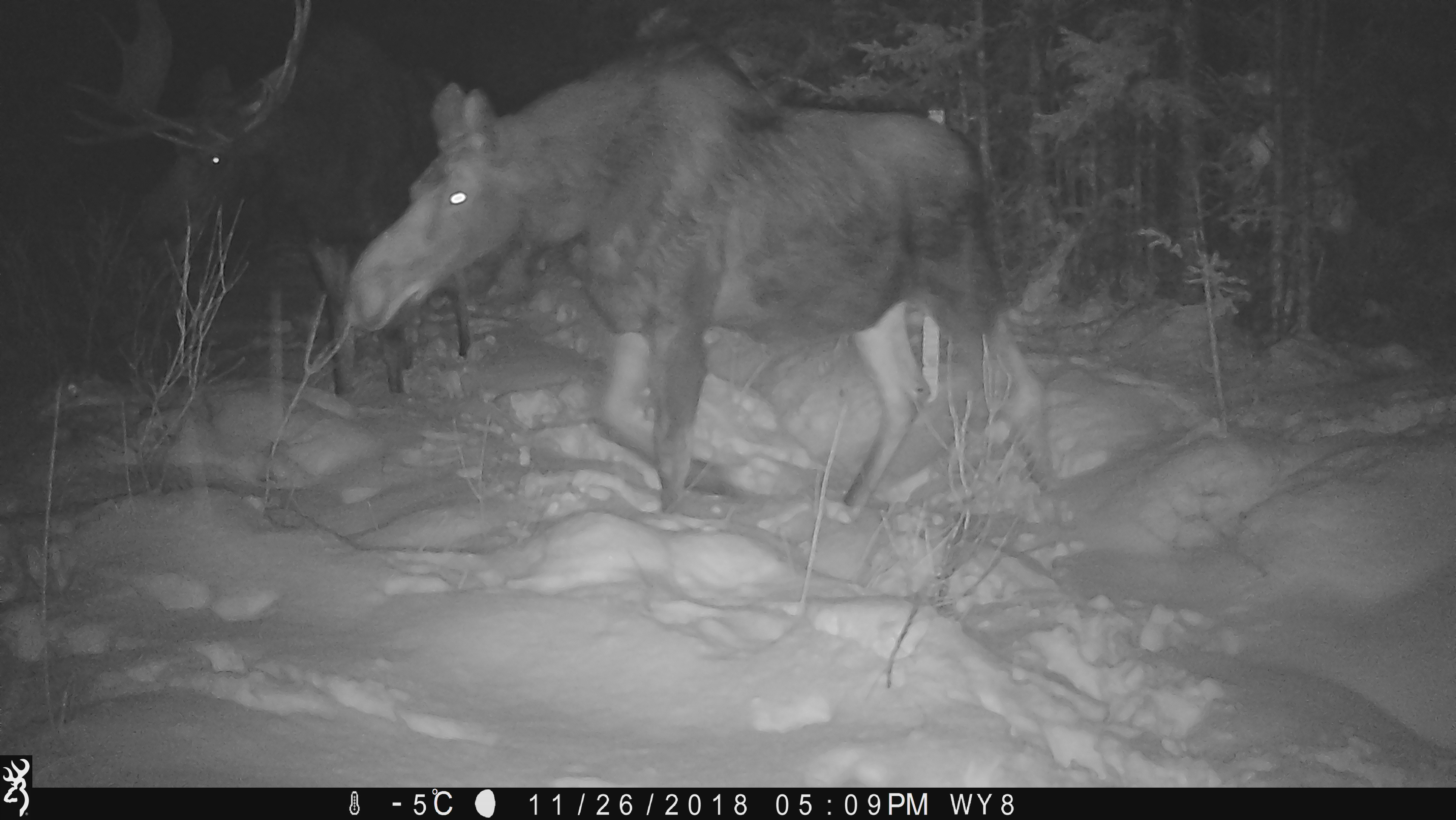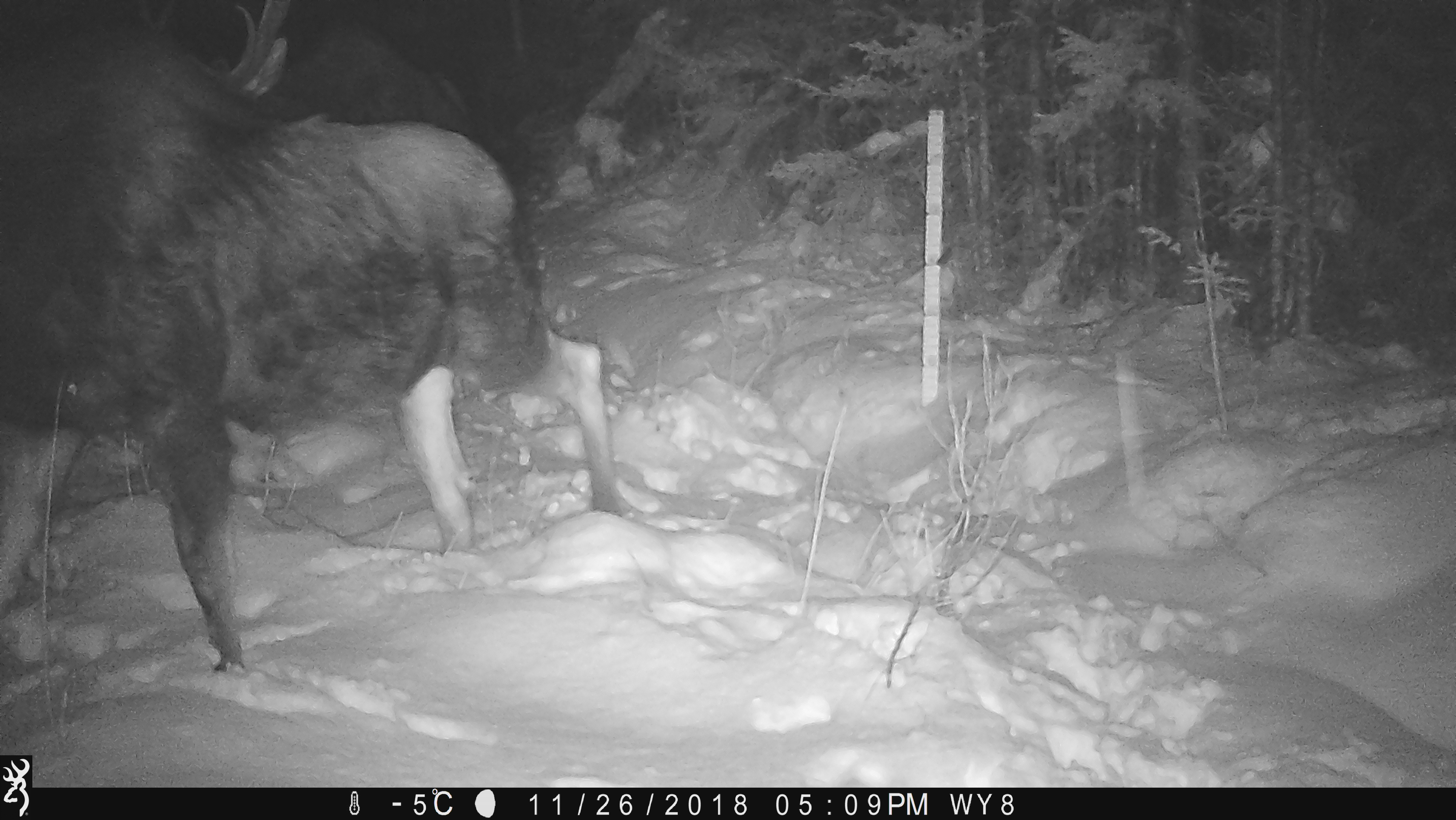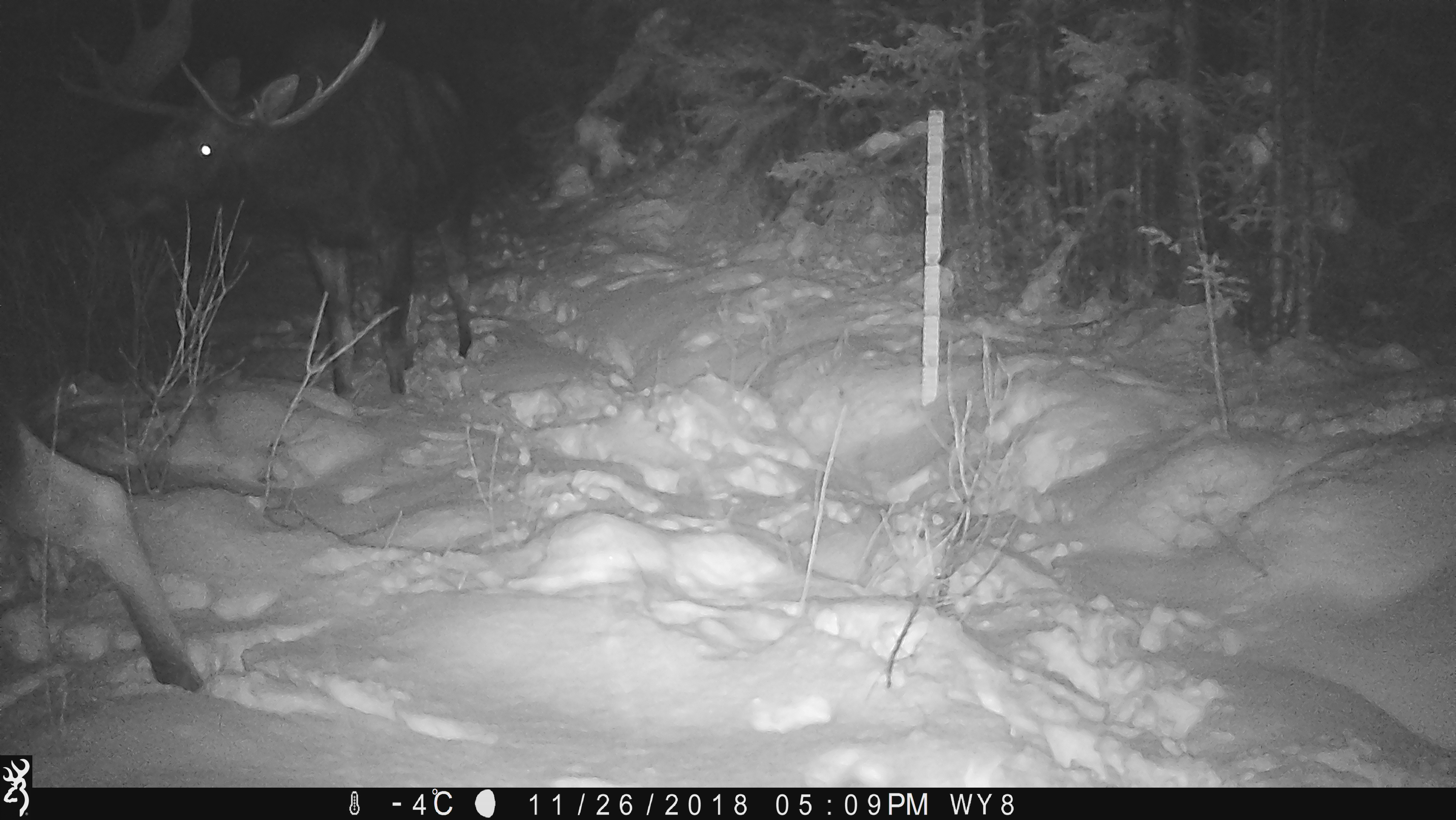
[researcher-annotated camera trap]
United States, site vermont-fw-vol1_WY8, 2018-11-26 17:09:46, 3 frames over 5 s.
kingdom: Animalia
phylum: Chordata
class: Mammalia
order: Artiodactyla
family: Cervidae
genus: Alces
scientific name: Alces alces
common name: moose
Moose (Alces alces).